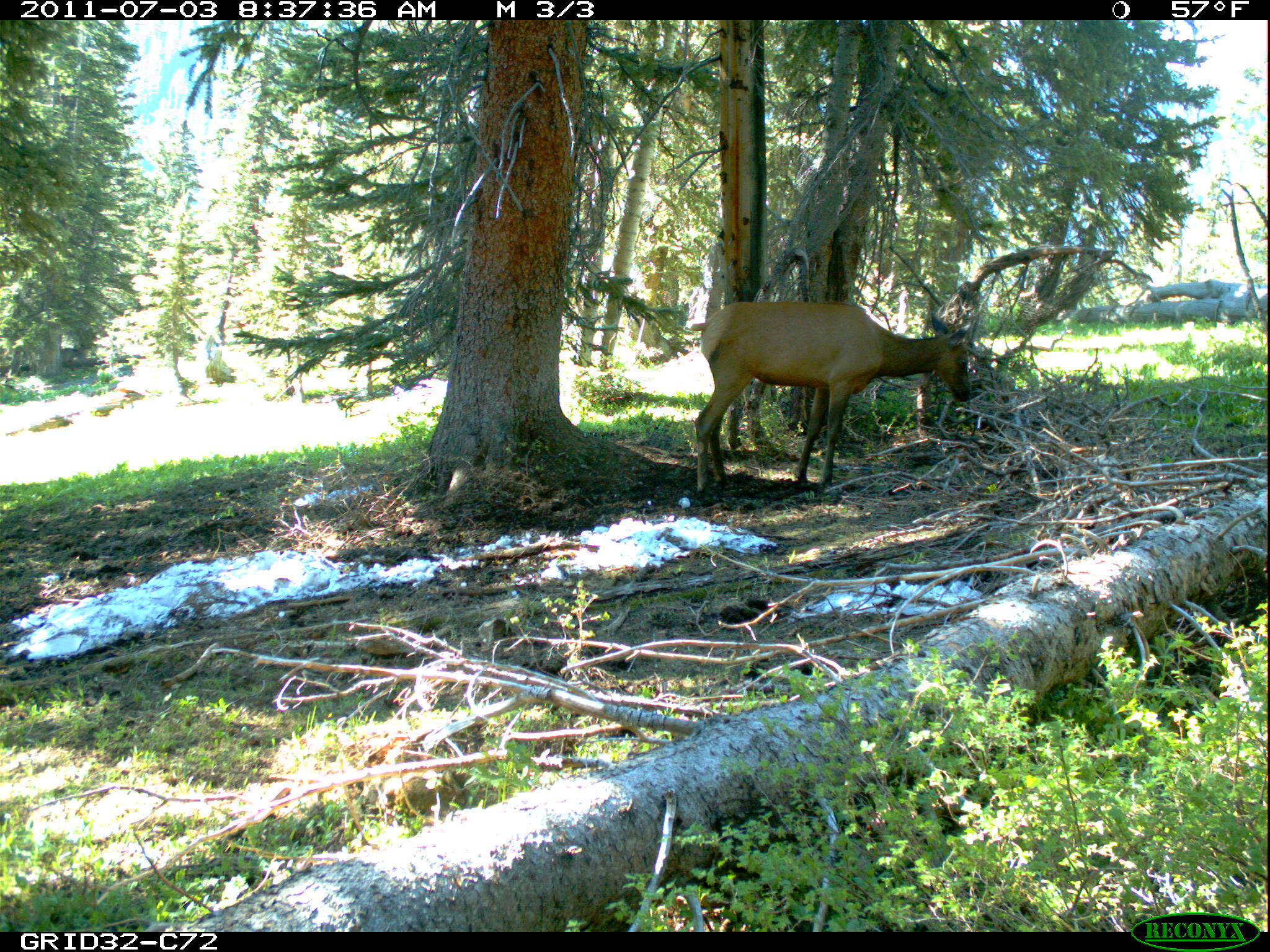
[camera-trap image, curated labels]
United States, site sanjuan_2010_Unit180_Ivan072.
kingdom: Animalia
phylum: Chordata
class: Mammalia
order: Artiodactyla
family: Cervidae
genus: Cervus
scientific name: Cervus elaphus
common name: red deer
Cervus elaphus (red deer).